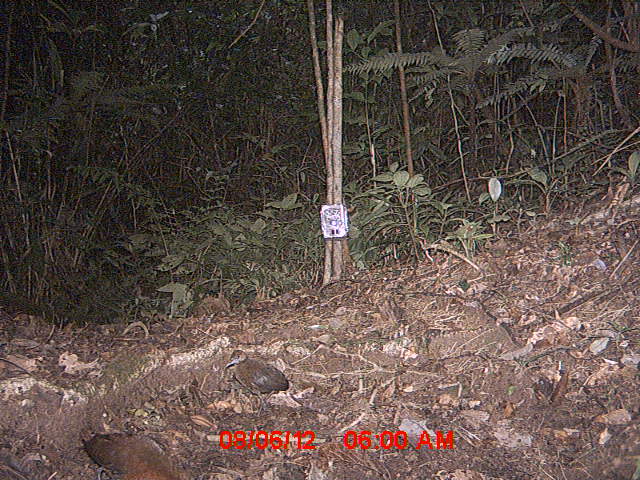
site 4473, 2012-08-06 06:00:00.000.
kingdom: Animalia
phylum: Chordata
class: Aves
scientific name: Aves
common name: bird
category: unknown bird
Unknown bird (bird) (Aves), count 3.